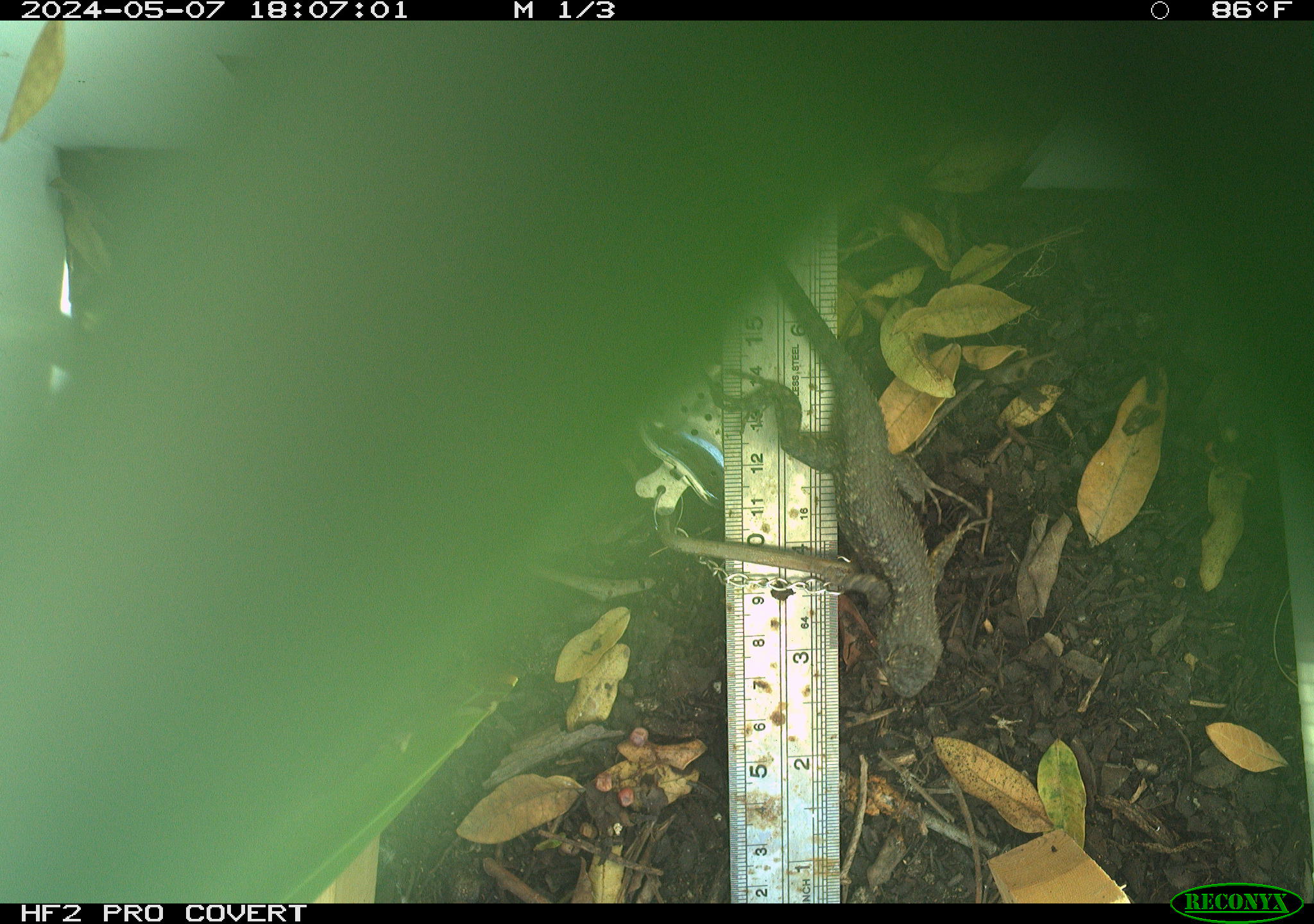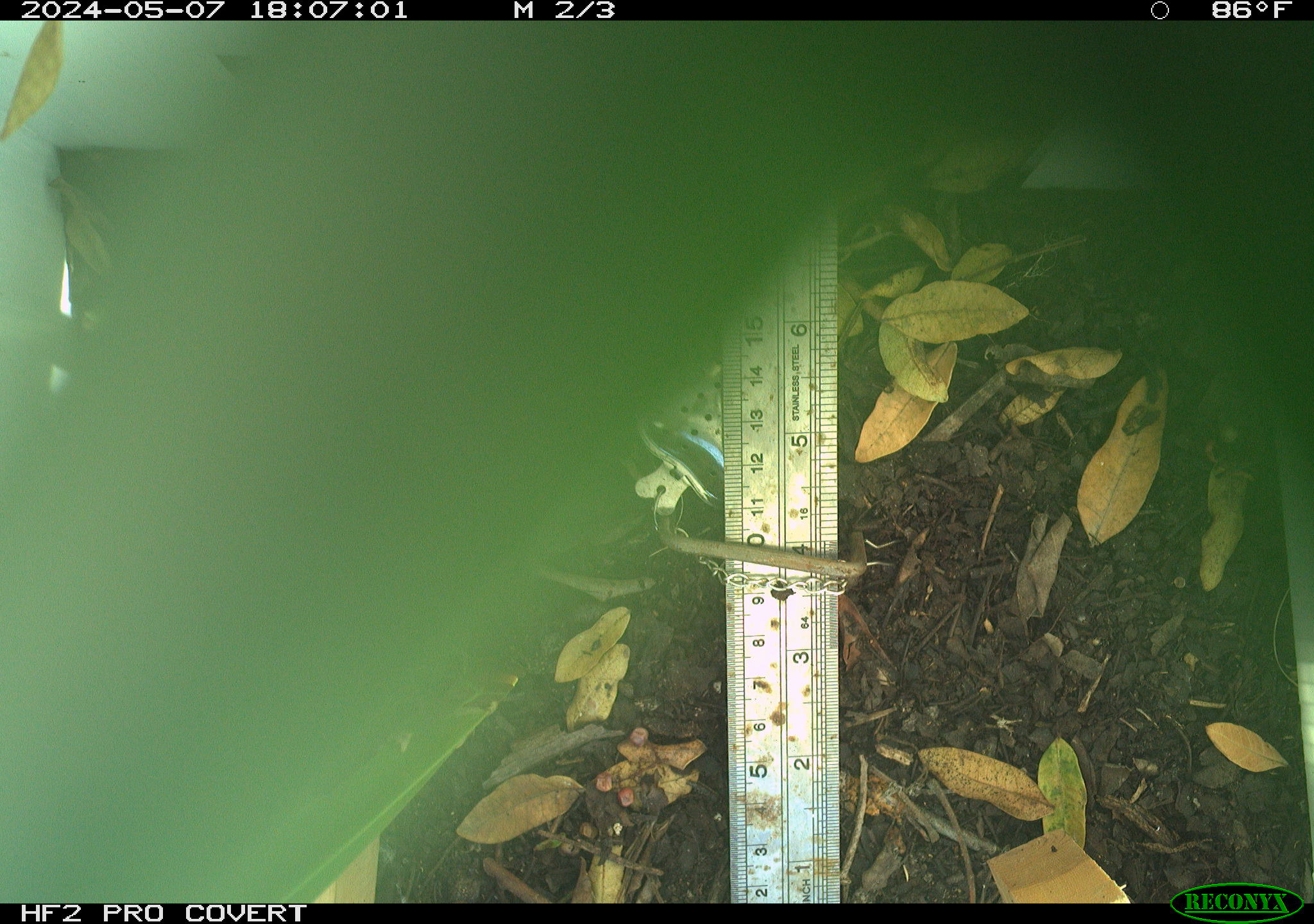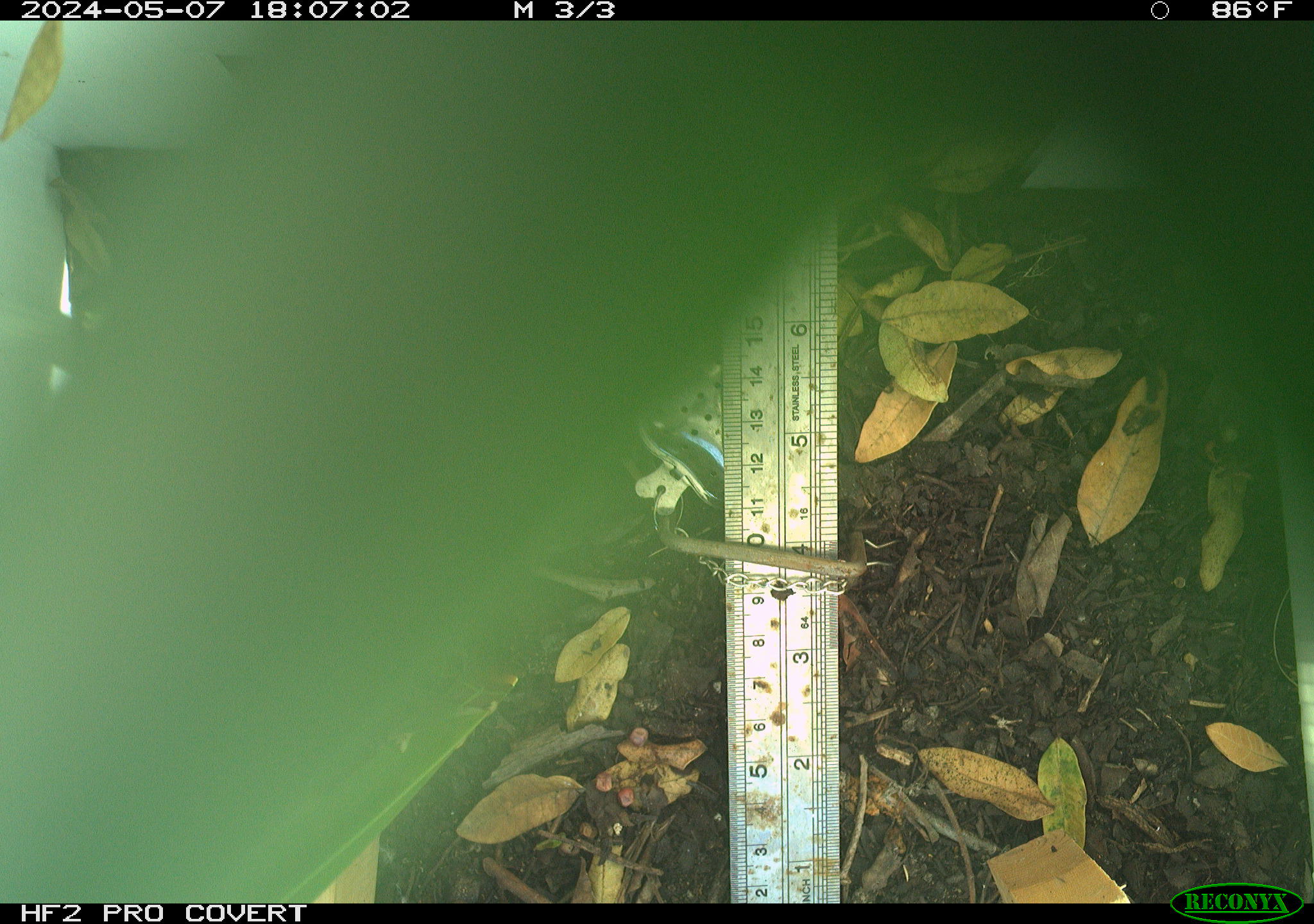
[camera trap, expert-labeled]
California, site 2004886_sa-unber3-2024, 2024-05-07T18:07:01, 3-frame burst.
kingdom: Animalia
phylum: Chordata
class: Reptilia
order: Squamata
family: Phrynosomatidae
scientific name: Phrynosomatidae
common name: phrynosomatid lizards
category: phrynosomatidae family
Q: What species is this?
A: Phrynosomatidae family (phrynosomatid lizards) (Phrynosomatidae).